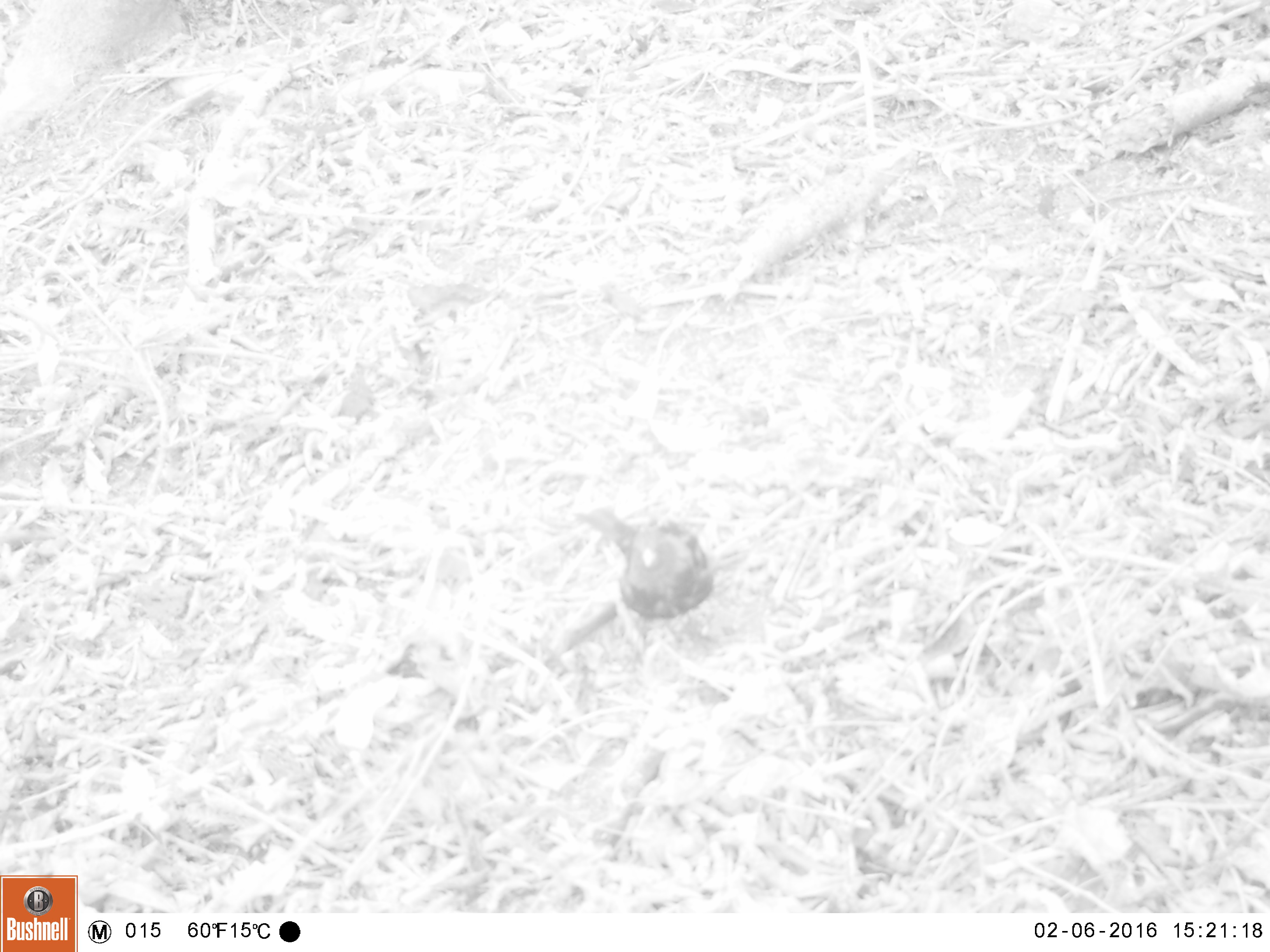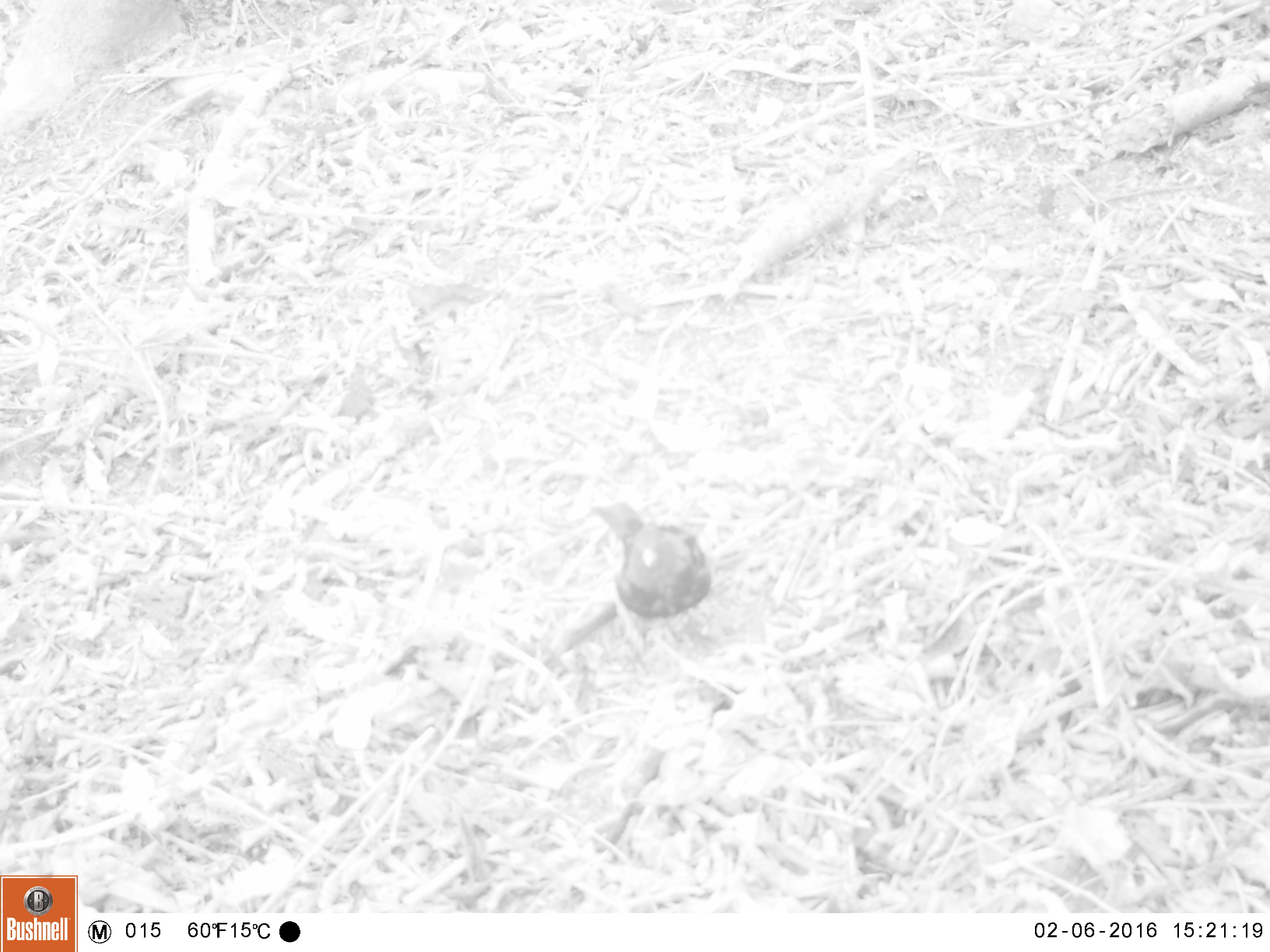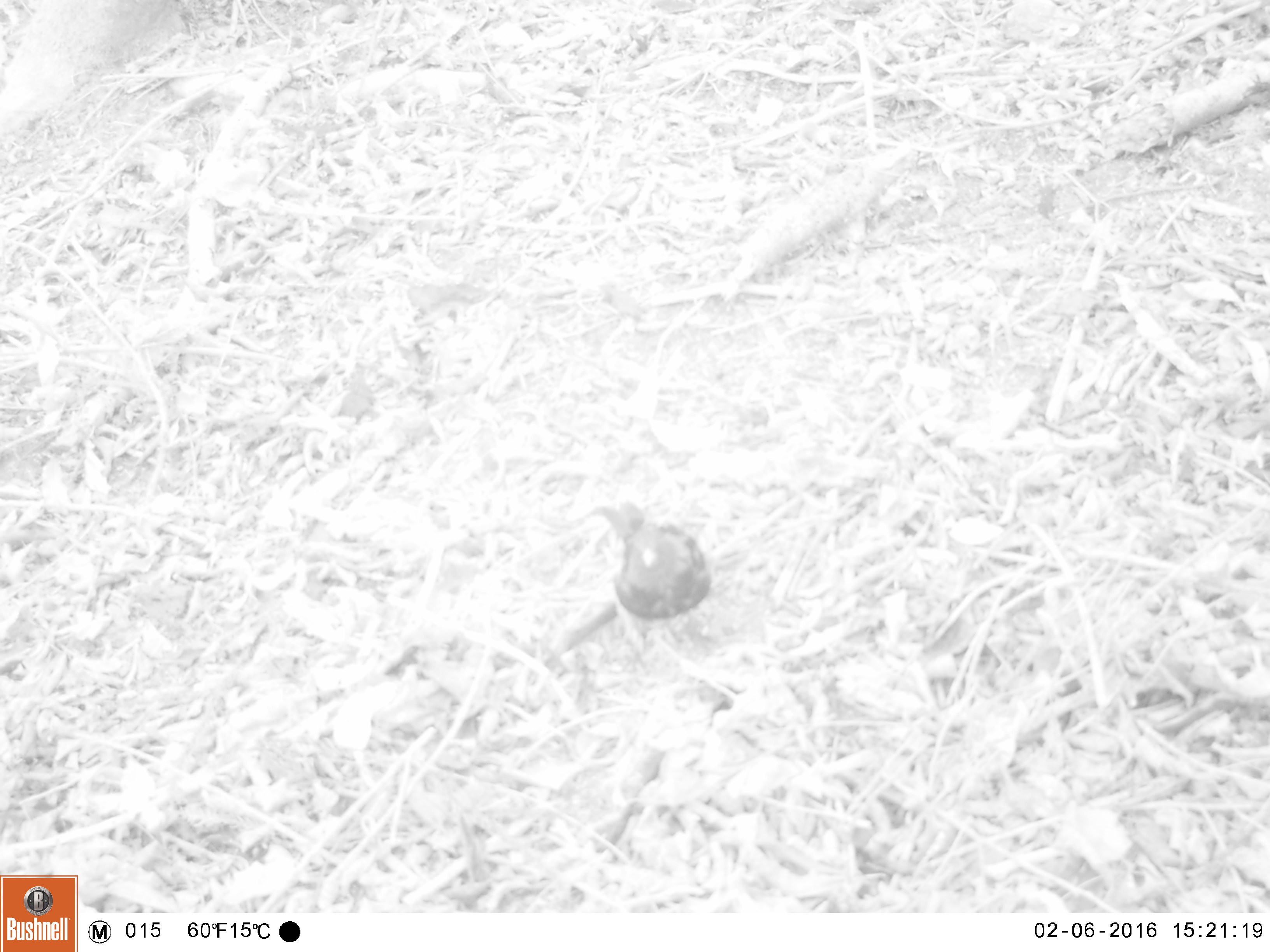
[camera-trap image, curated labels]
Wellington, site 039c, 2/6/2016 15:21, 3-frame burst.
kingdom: Animalia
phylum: Chordata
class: Aves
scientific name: Aves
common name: bird